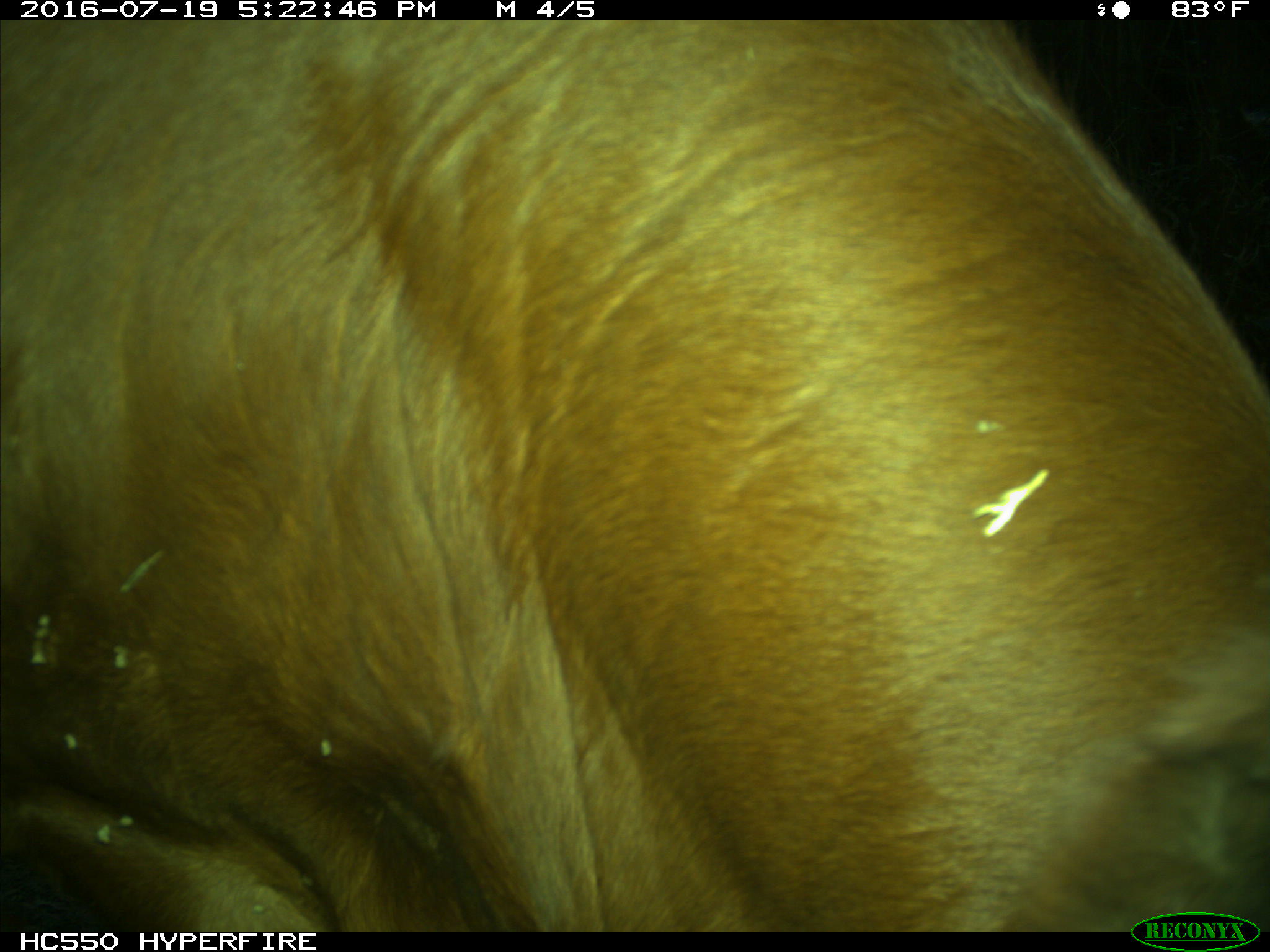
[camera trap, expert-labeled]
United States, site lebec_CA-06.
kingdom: Animalia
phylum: Chordata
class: Mammalia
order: Artiodactyla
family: Bovidae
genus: Bos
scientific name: Bos taurus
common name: domestic cow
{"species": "Bos taurus (domestic cow)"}